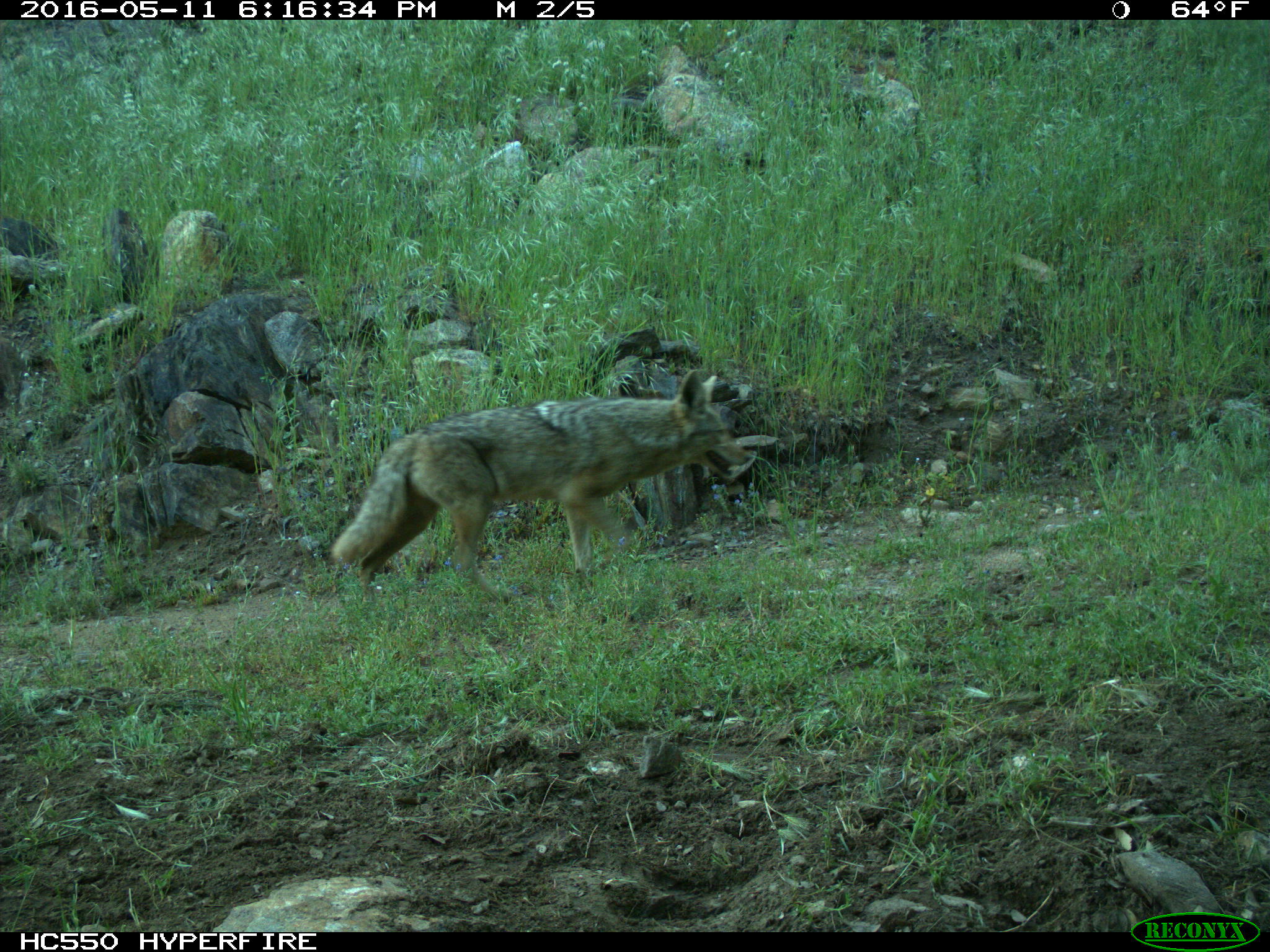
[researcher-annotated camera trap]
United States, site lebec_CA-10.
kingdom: Animalia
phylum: Chordata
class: Mammalia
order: Carnivora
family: Canidae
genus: Canis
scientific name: Canis latrans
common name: coyote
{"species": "Canis latrans (coyote)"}